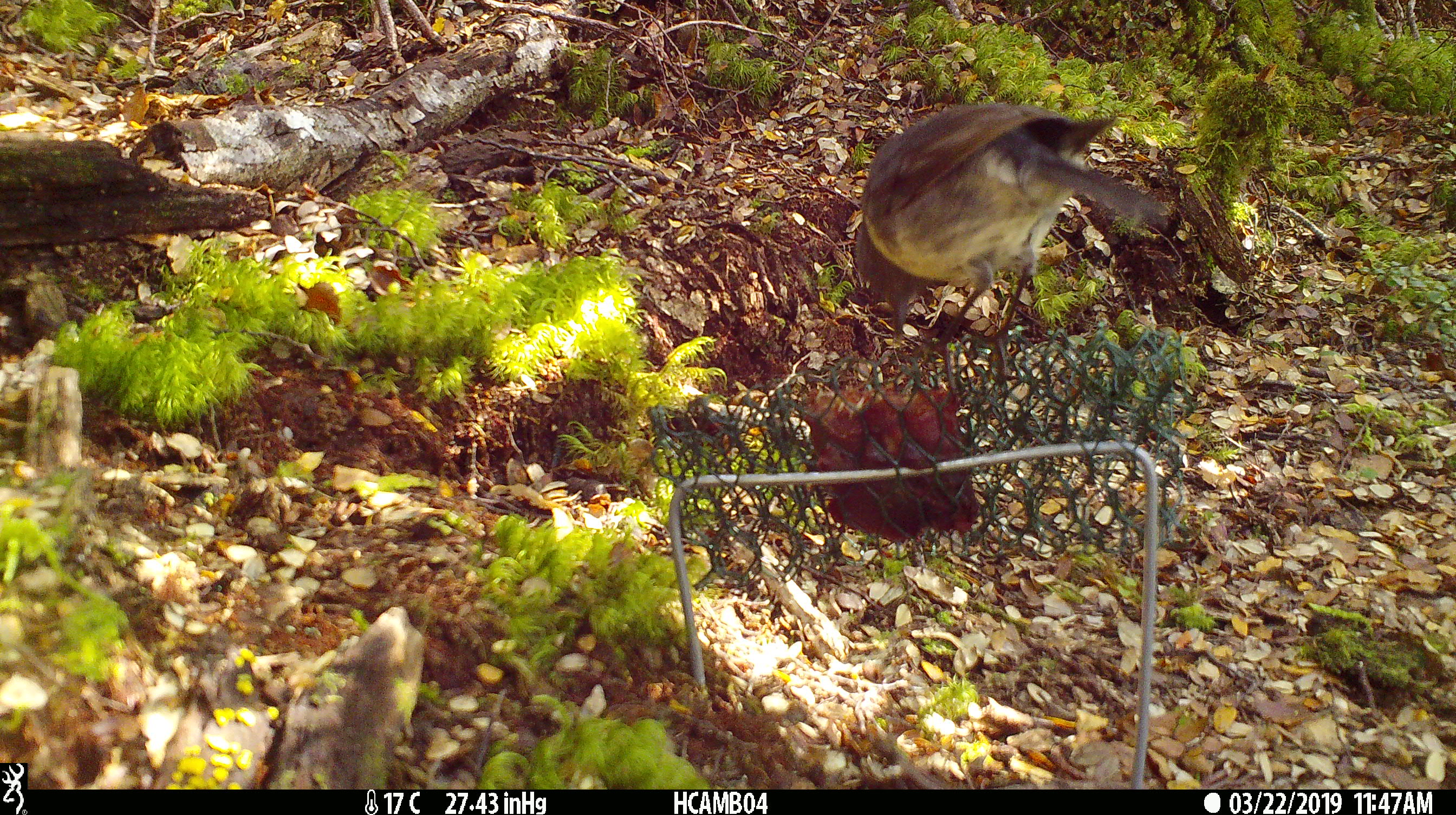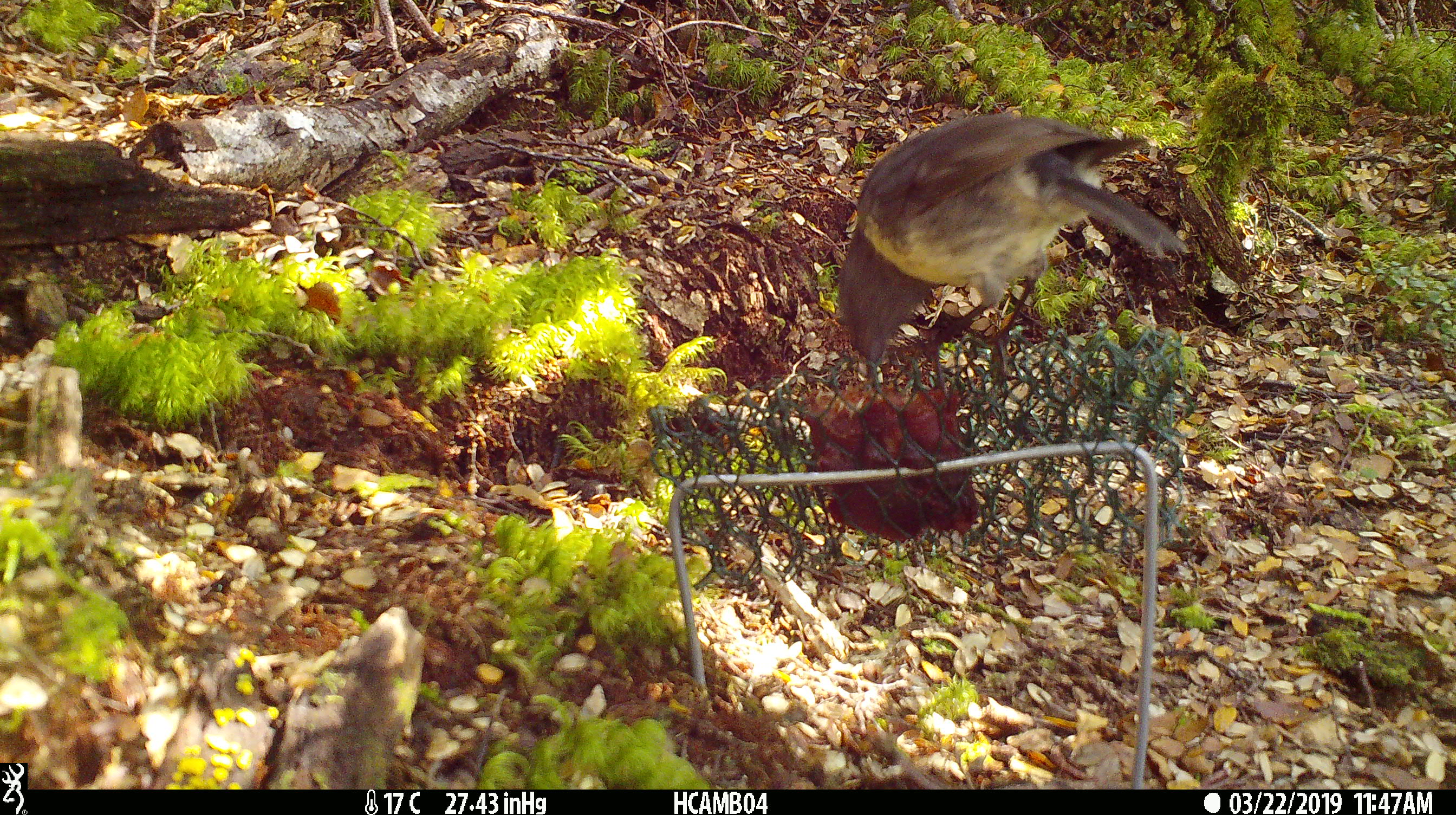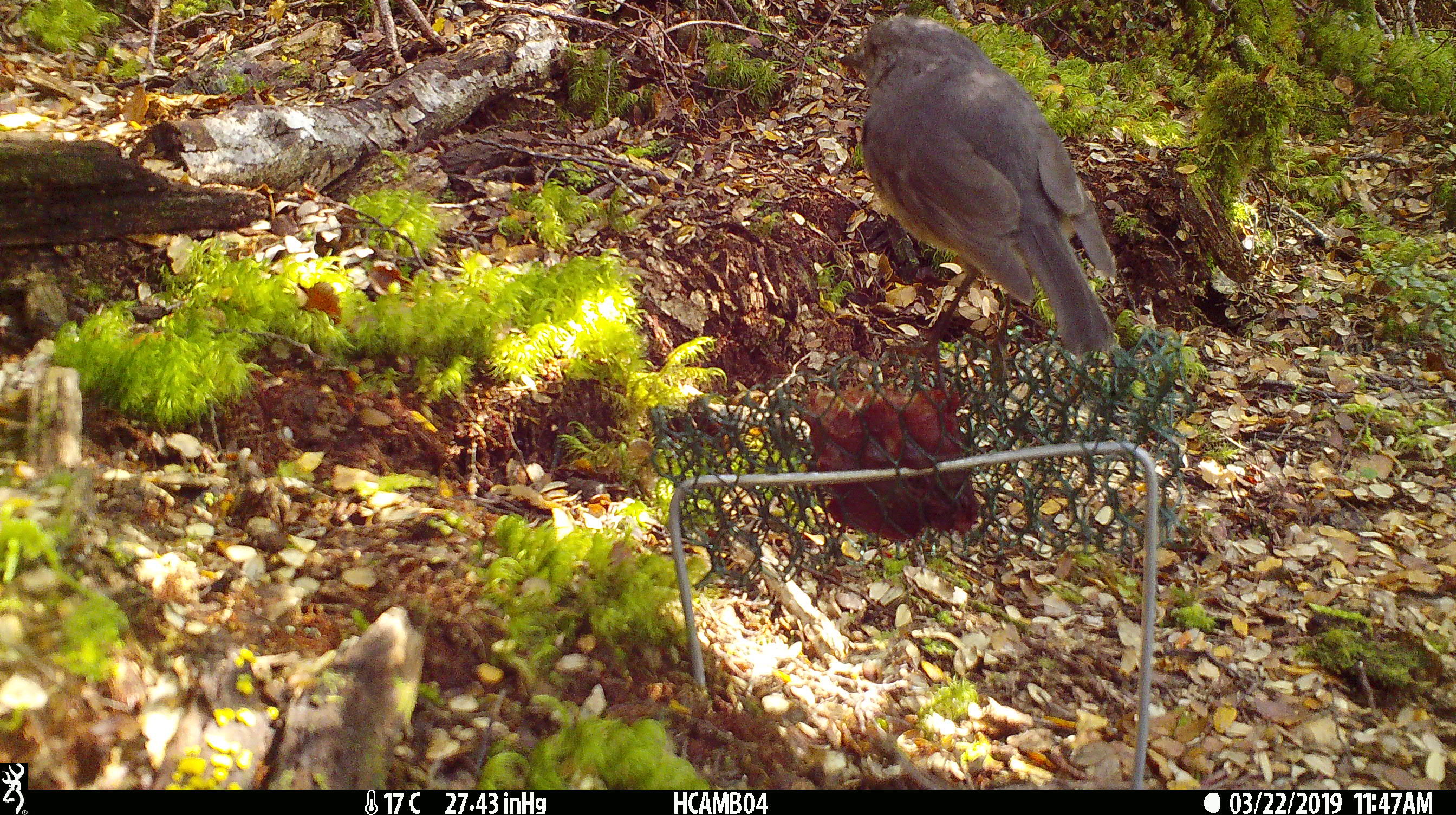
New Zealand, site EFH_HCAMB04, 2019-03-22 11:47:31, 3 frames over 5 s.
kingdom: Animalia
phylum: Chordata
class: Aves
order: Passeriformes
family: Petroicidae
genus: Petroica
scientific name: Petroica australis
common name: new zealand robin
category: robin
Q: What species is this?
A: Robin (new zealand robin) (Petroica australis).